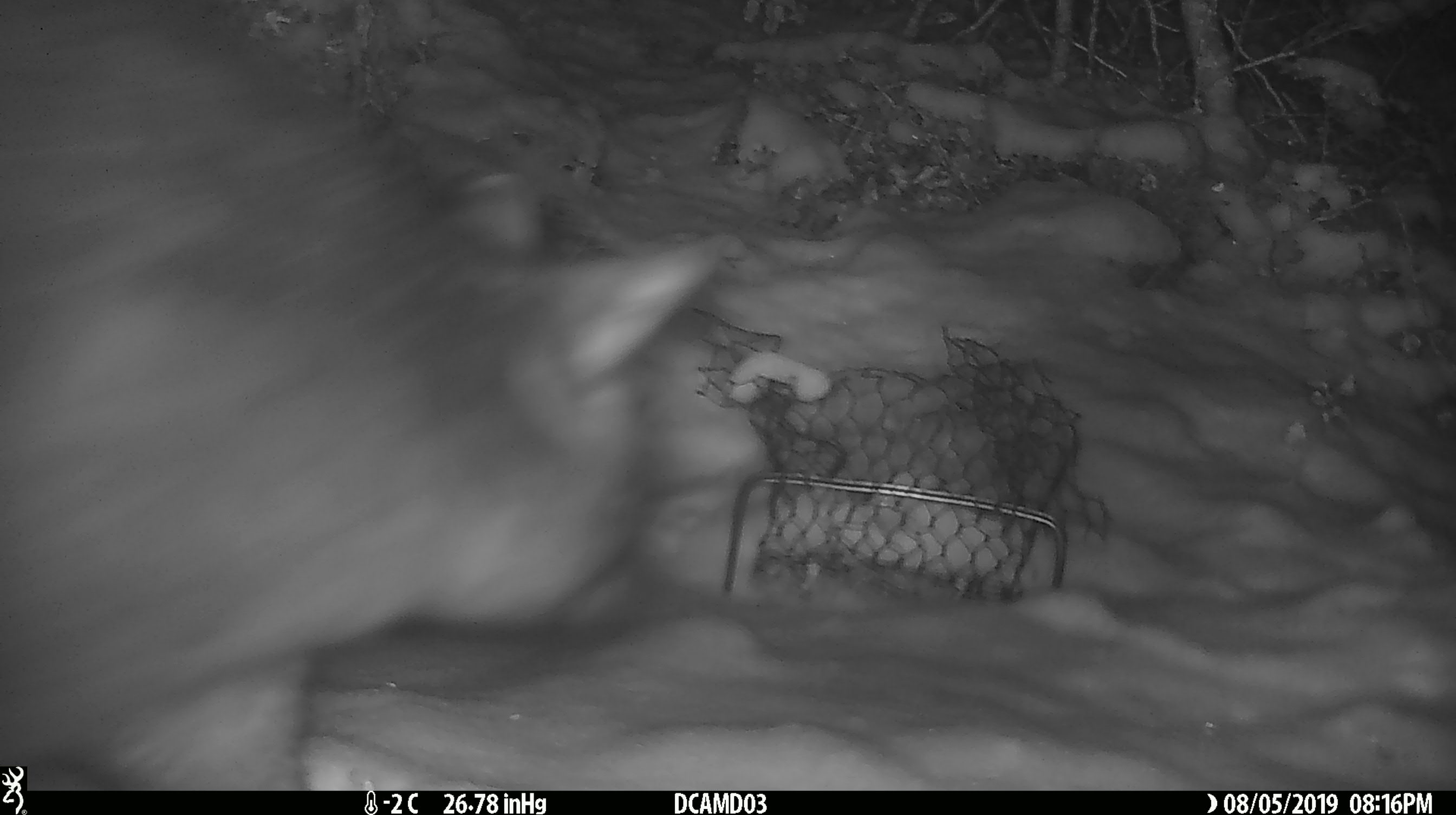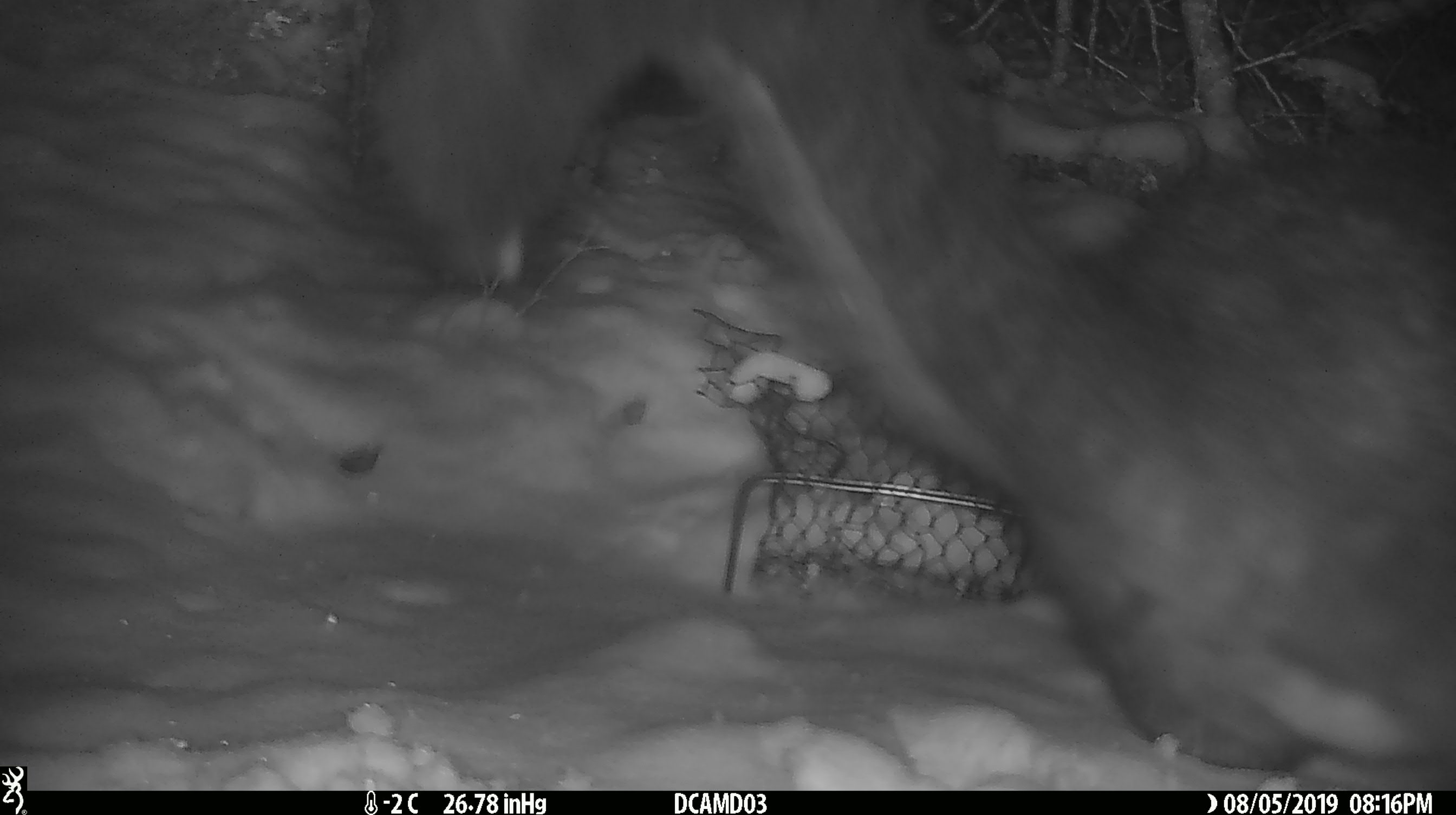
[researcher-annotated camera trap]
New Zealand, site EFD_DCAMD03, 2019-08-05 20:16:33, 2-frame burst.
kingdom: Animalia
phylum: Chordata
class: Mammalia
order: Diprotodontia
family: Phalangeridae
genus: Trichosurus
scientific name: Trichosurus vulpecula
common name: common brushtail possum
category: possum